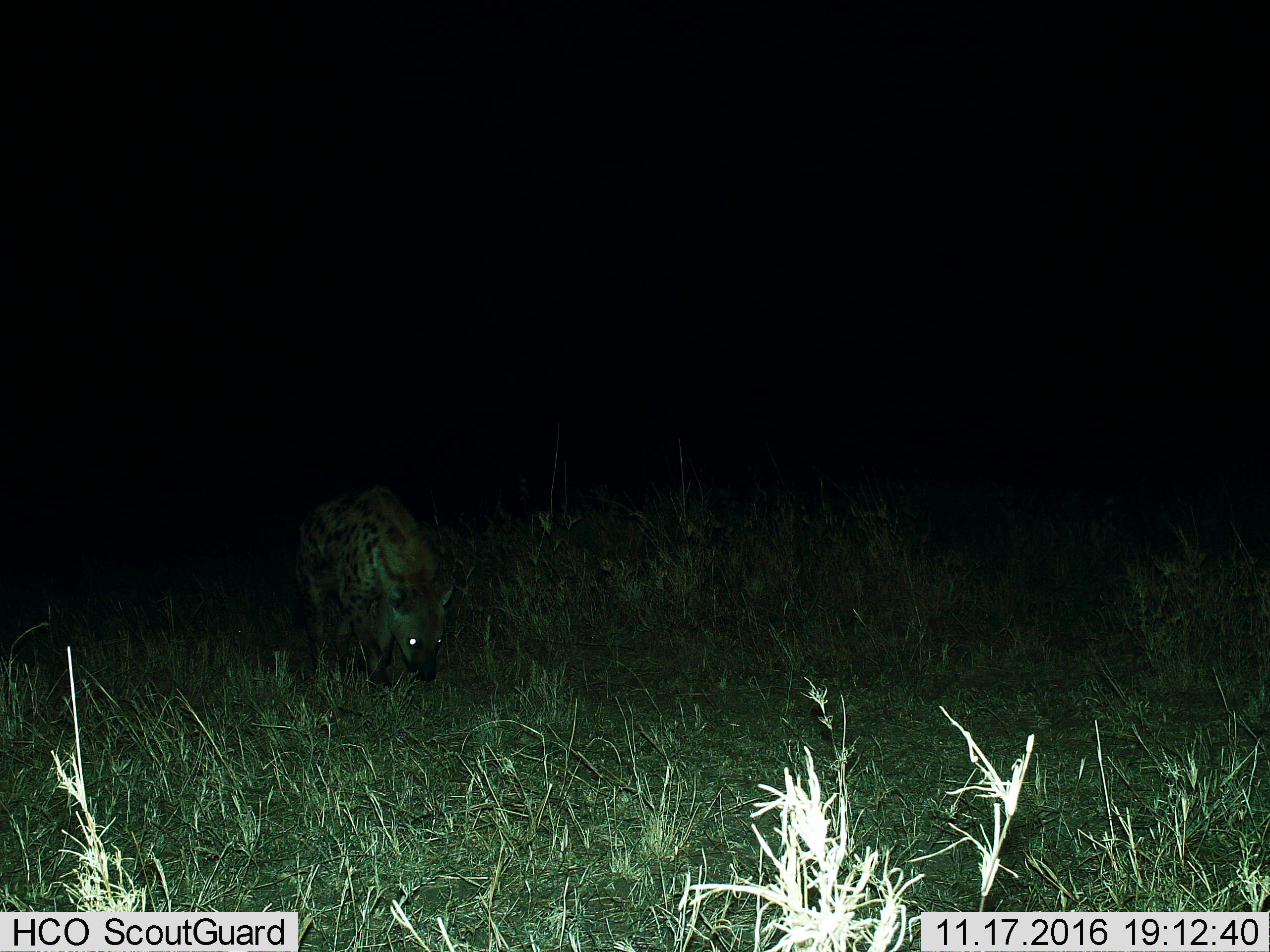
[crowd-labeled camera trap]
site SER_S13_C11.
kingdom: Animalia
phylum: Chordata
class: Mammalia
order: Carnivora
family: Hyaenidae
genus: Crocuta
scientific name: Crocuta crocuta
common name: spotted hyena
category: hyenaspotted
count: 1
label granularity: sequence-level